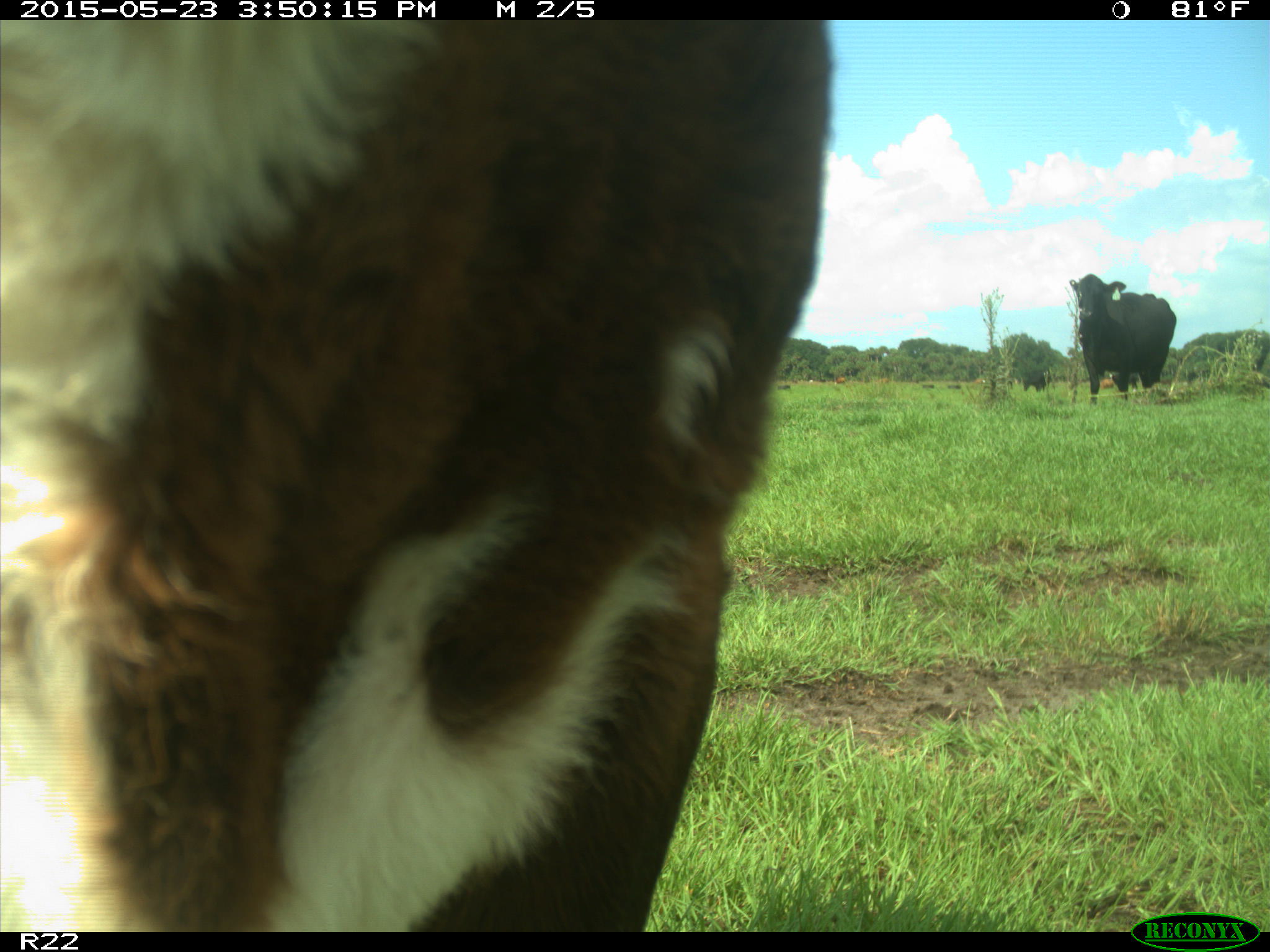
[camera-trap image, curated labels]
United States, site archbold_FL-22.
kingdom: Animalia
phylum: Chordata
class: Mammalia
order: Artiodactyla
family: Bovidae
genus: Bos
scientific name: Bos taurus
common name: domestic cow